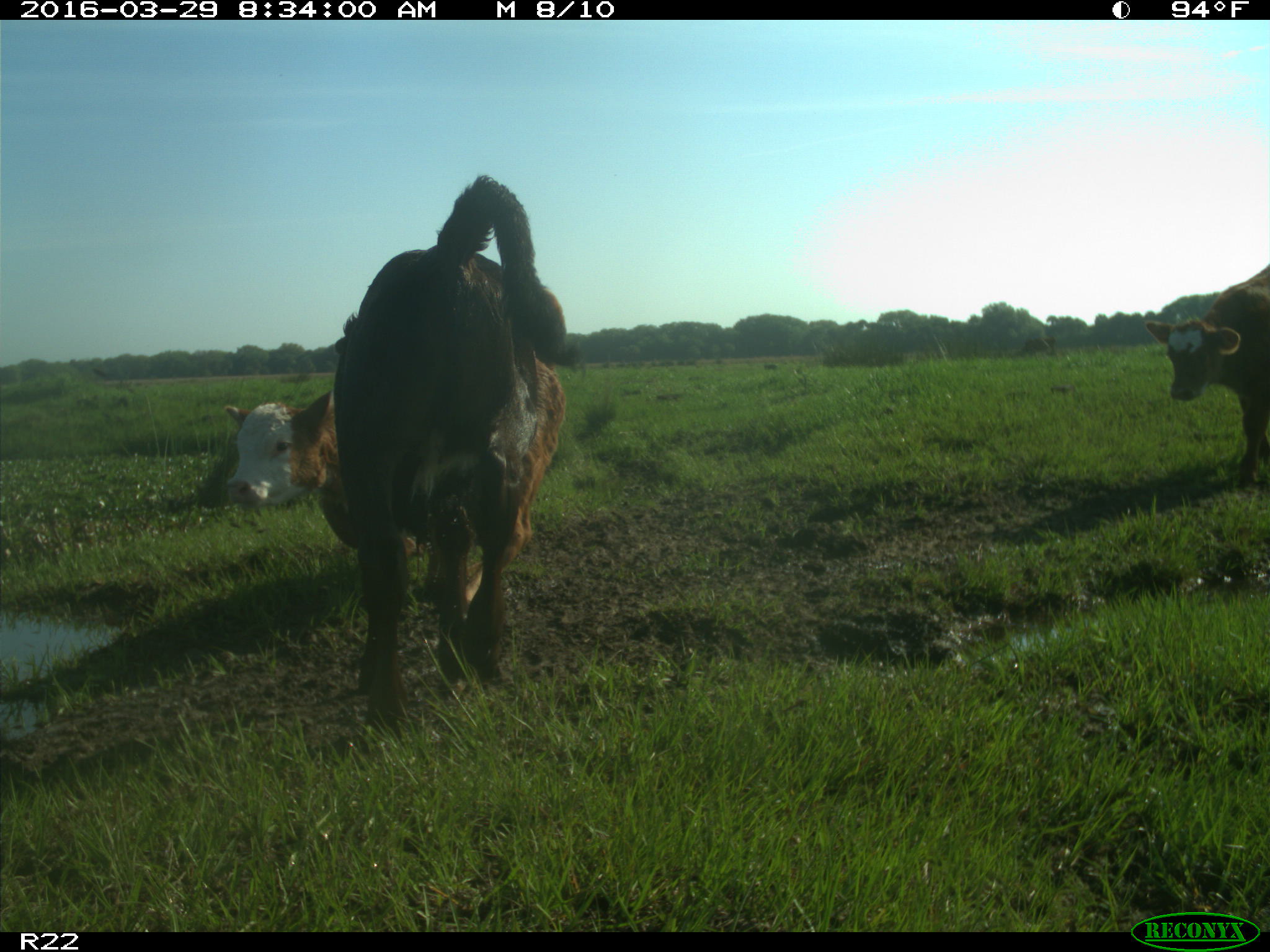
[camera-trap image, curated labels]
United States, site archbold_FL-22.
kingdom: Animalia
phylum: Chordata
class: Mammalia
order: Artiodactyla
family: Bovidae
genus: Bos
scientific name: Bos taurus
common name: domestic cow